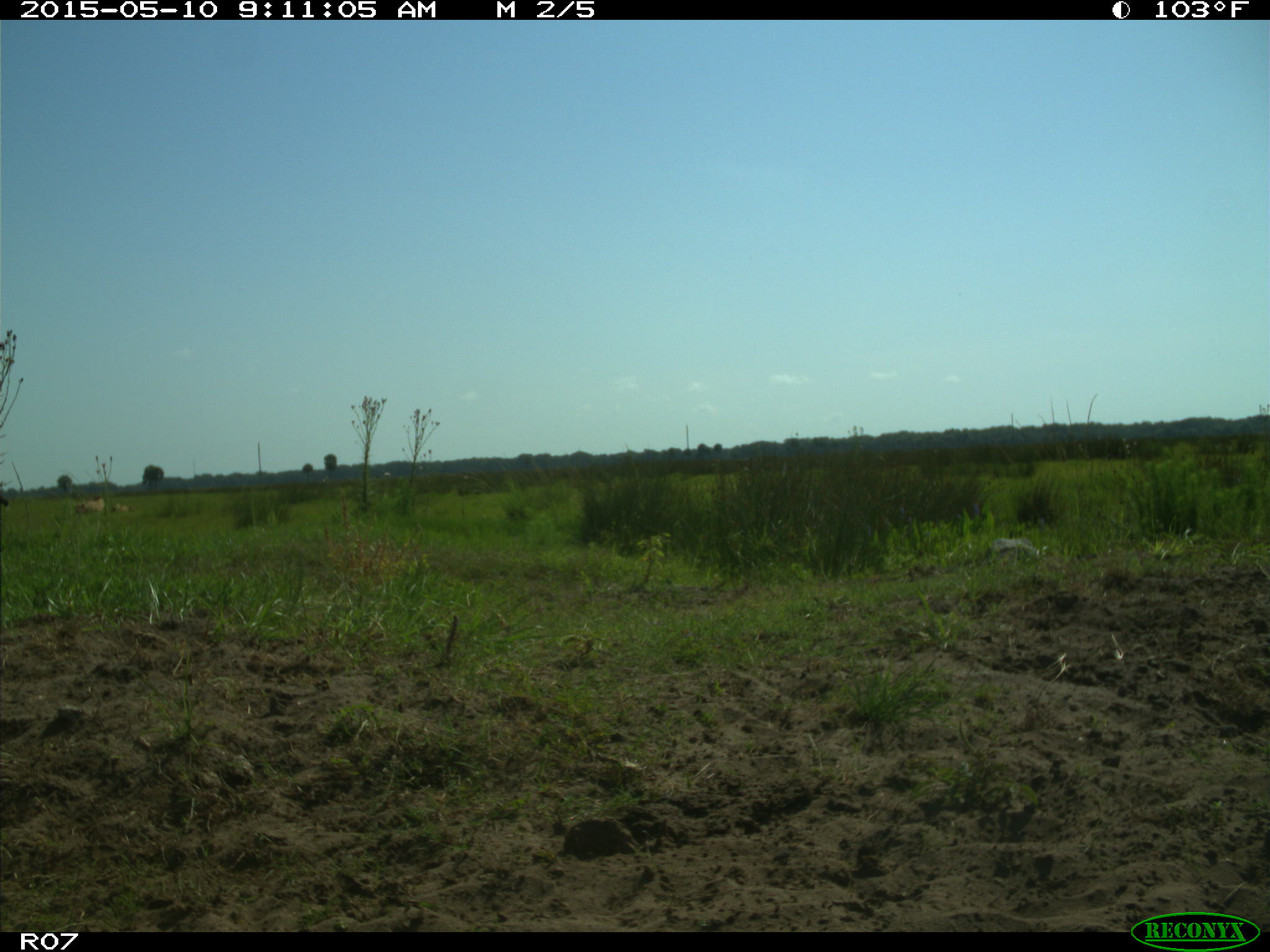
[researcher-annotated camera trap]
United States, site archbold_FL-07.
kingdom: Animalia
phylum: Chordata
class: Mammalia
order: Artiodactyla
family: Bovidae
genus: Bos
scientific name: Bos taurus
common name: domestic cow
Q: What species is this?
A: Bos taurus (domestic cow).